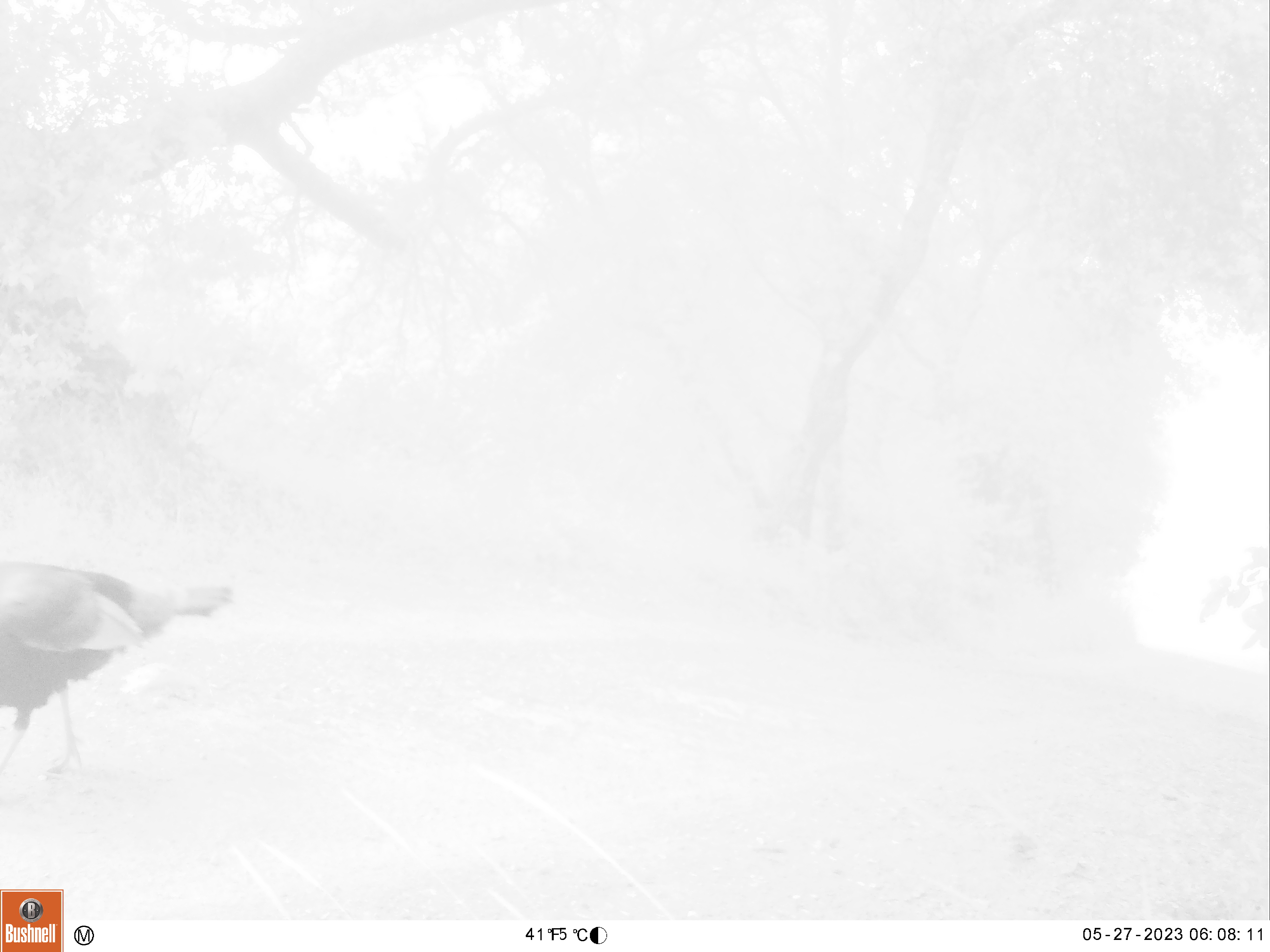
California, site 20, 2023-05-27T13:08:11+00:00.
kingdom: Animalia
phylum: Chordata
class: Aves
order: Galliformes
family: Phasianidae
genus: Meleagris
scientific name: Meleagris gallopavo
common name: turkey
Turkey (Meleagris gallopavo).